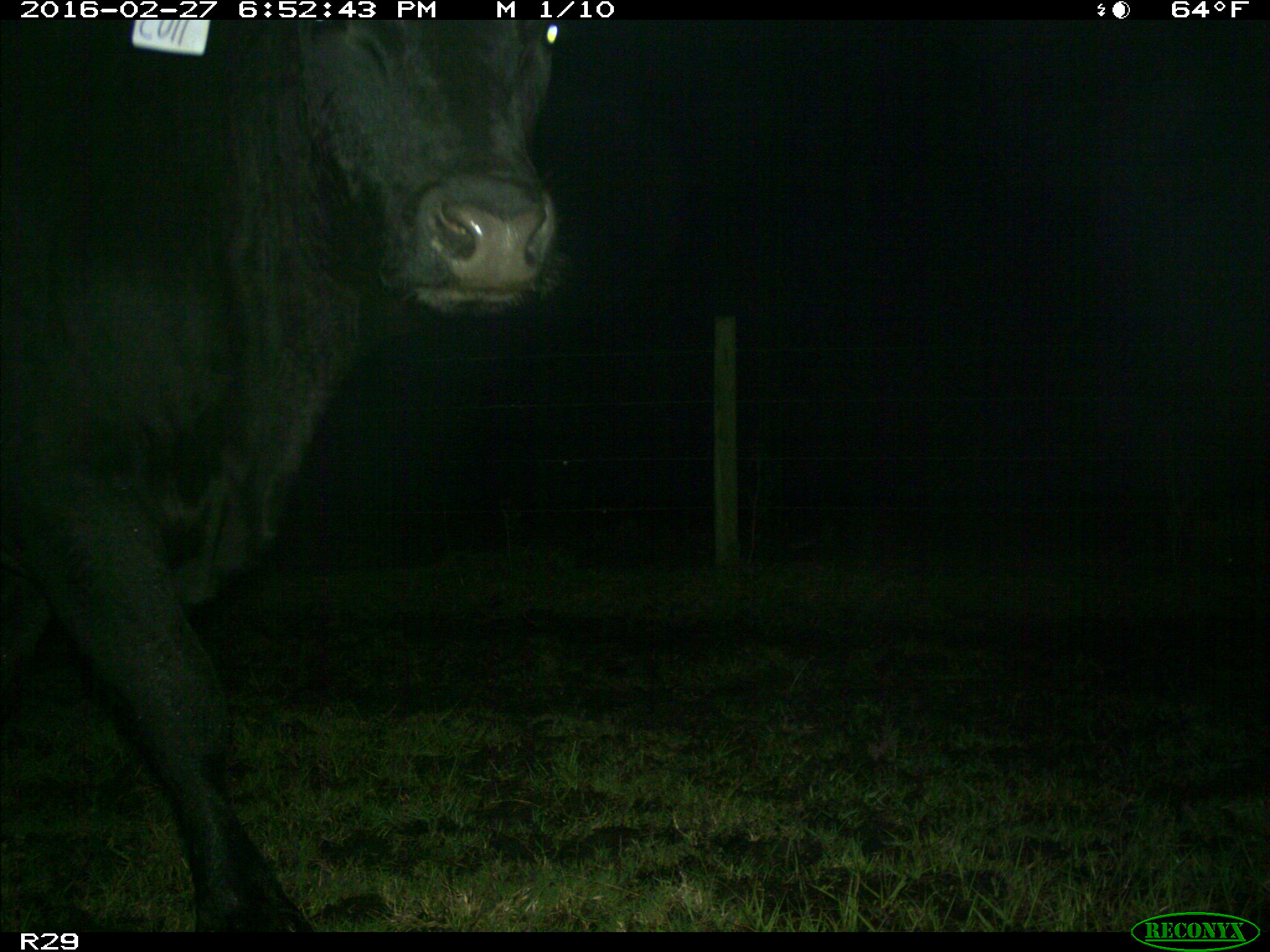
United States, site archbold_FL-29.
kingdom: Animalia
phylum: Chordata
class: Mammalia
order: Artiodactyla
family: Bovidae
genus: Bos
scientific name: Bos taurus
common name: domestic cow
Bos taurus (domestic cow).